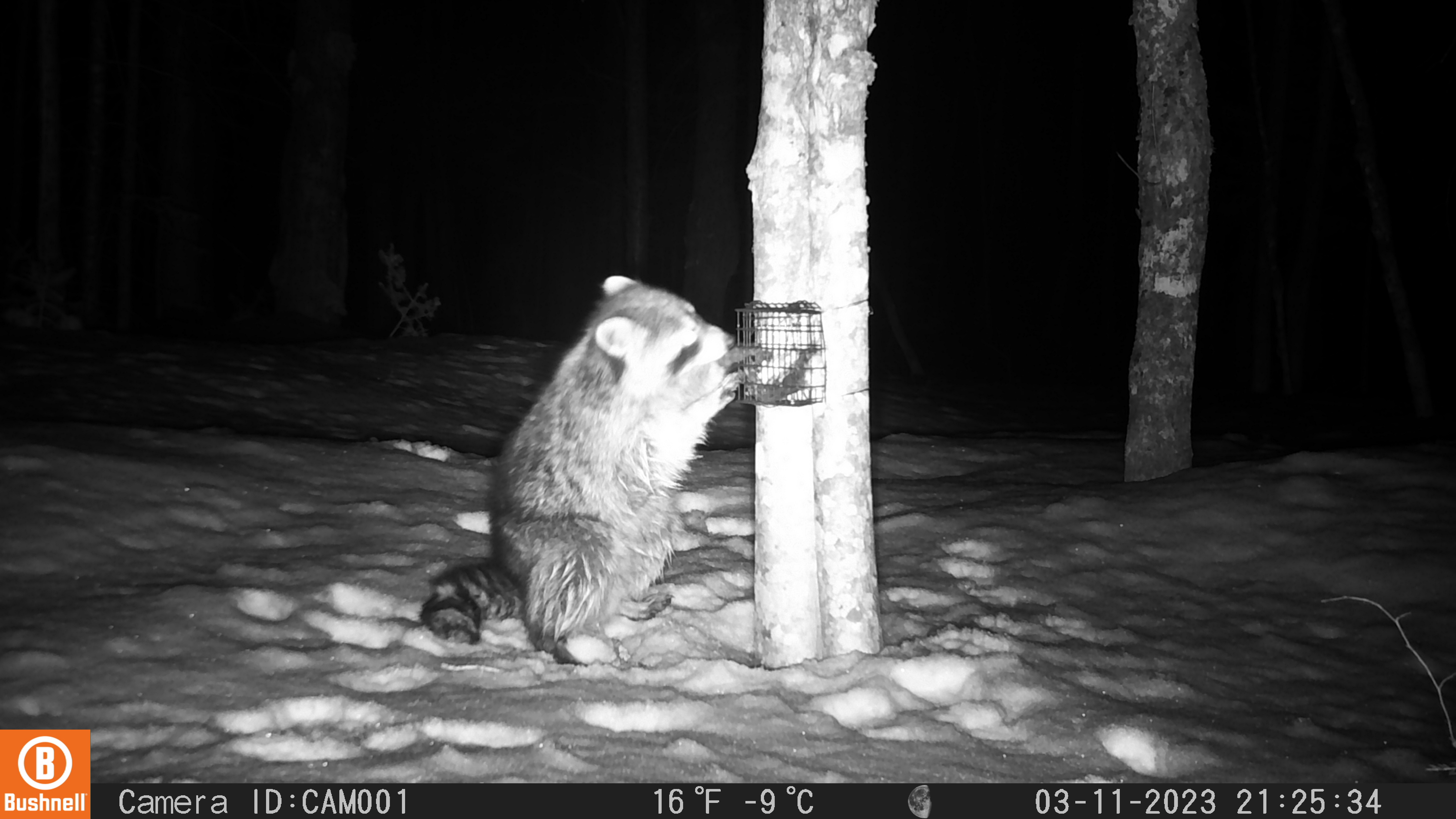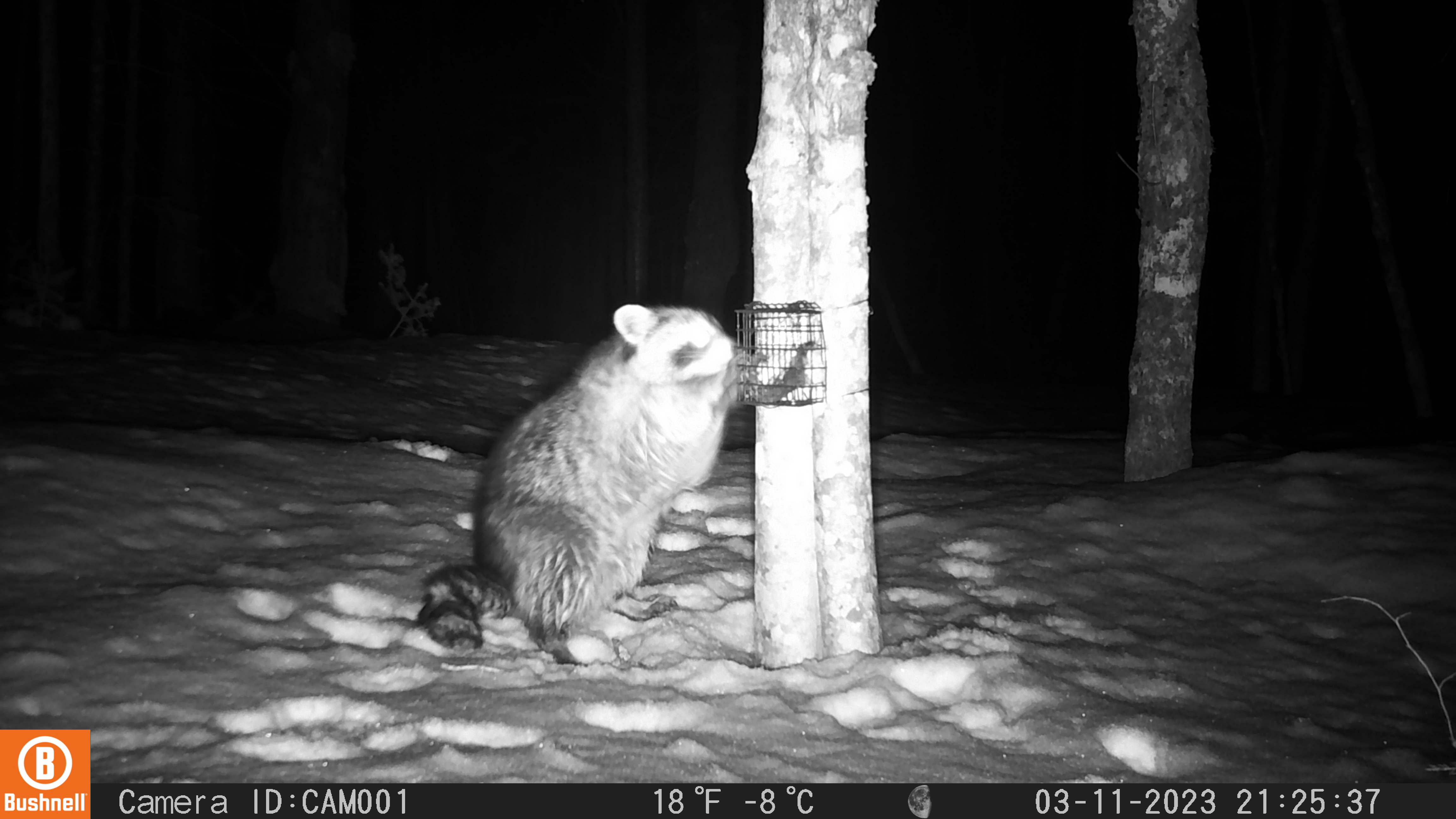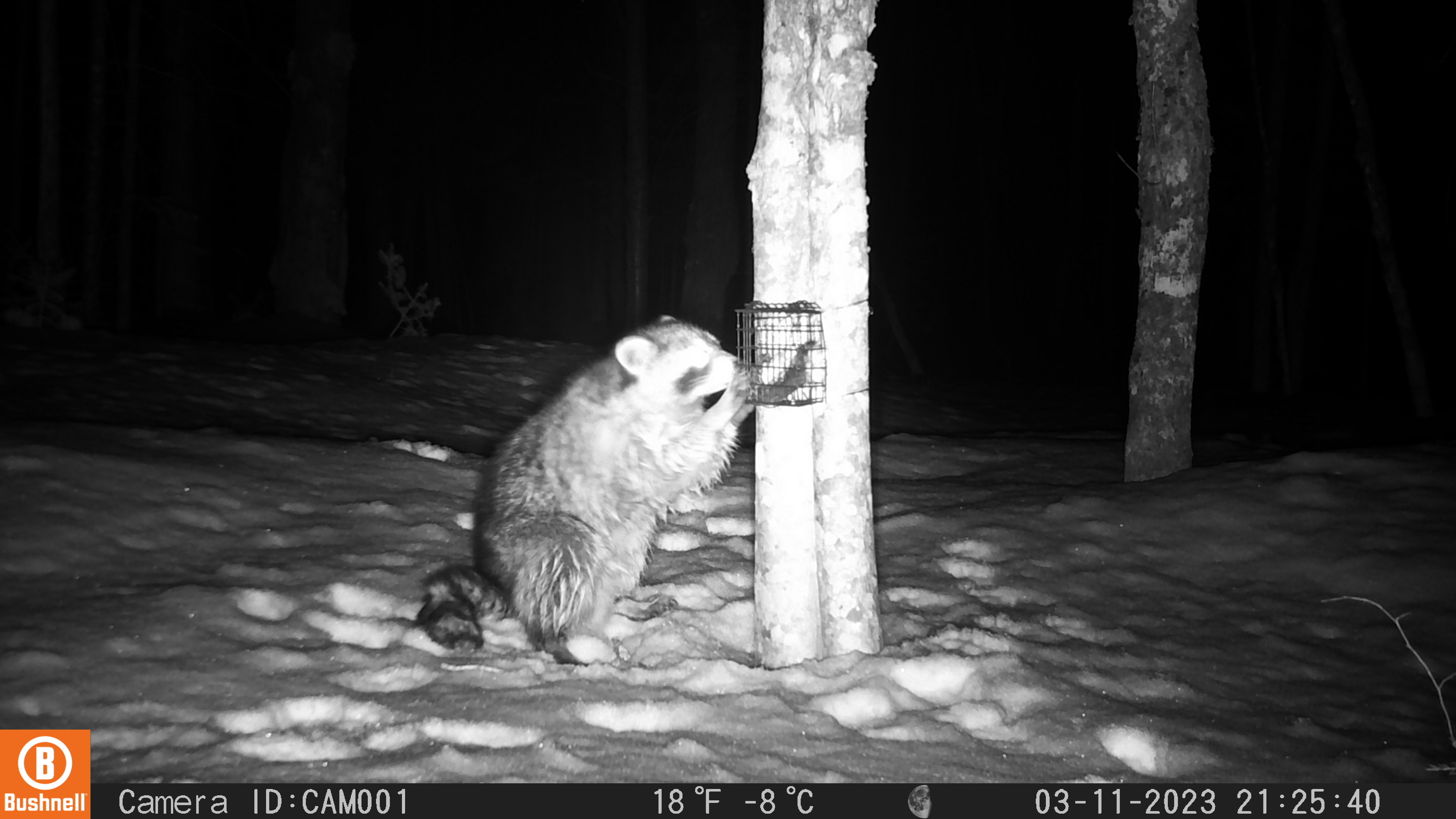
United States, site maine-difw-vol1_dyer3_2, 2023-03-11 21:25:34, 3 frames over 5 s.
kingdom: Animalia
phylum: Chordata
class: Mammalia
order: Carnivora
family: Procyonidae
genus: Procyon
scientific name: Procyon lotor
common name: raccoon